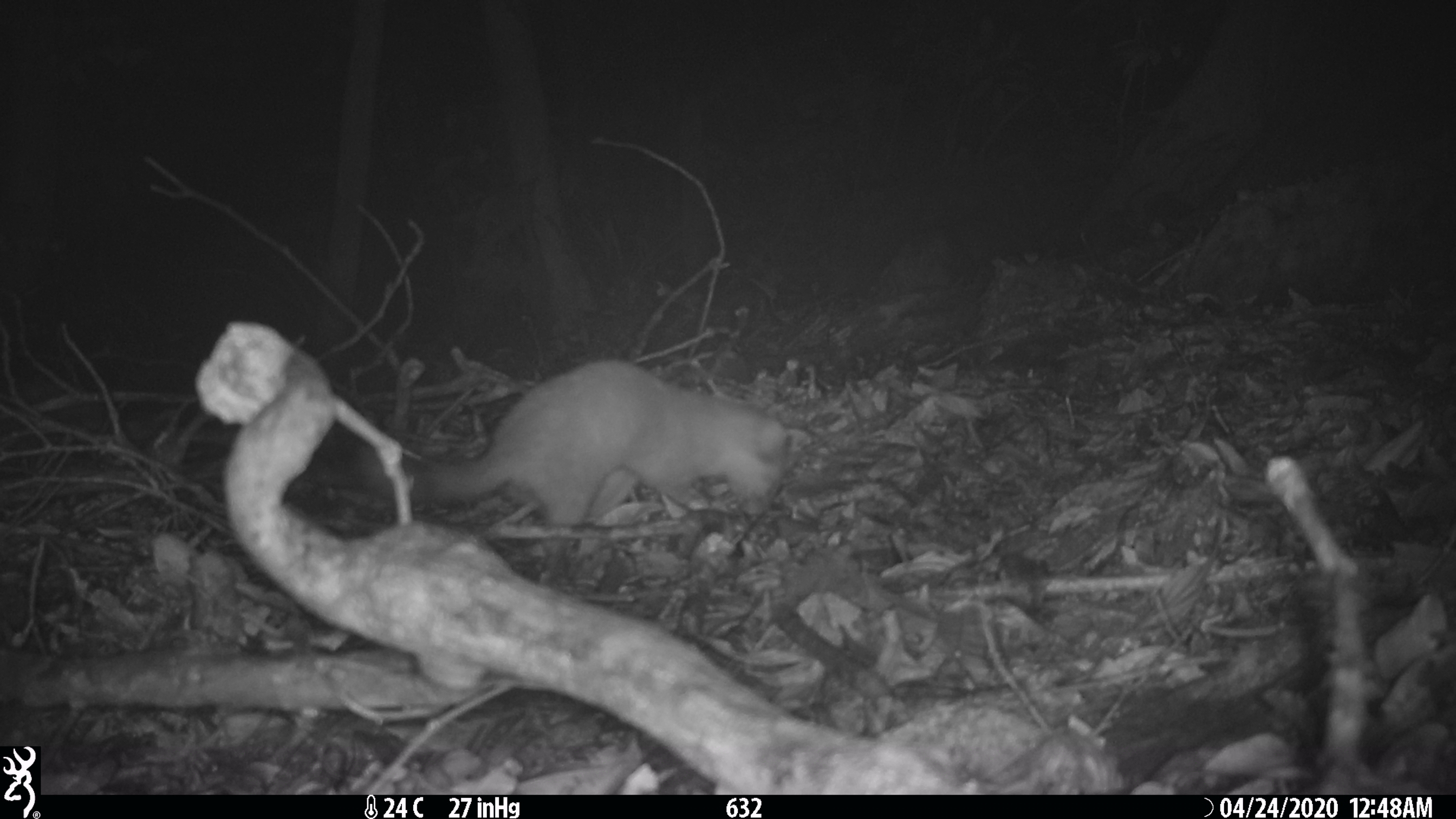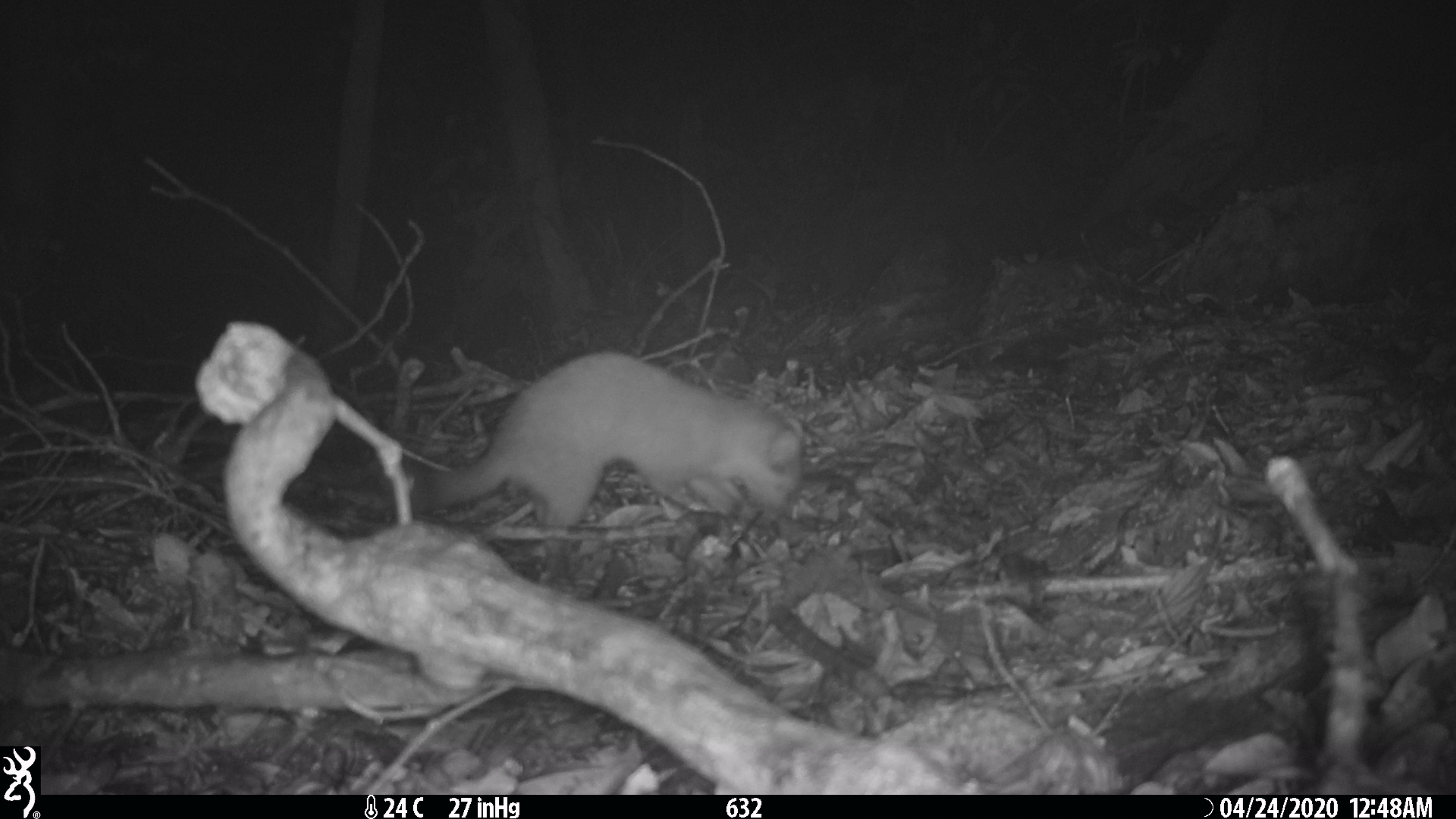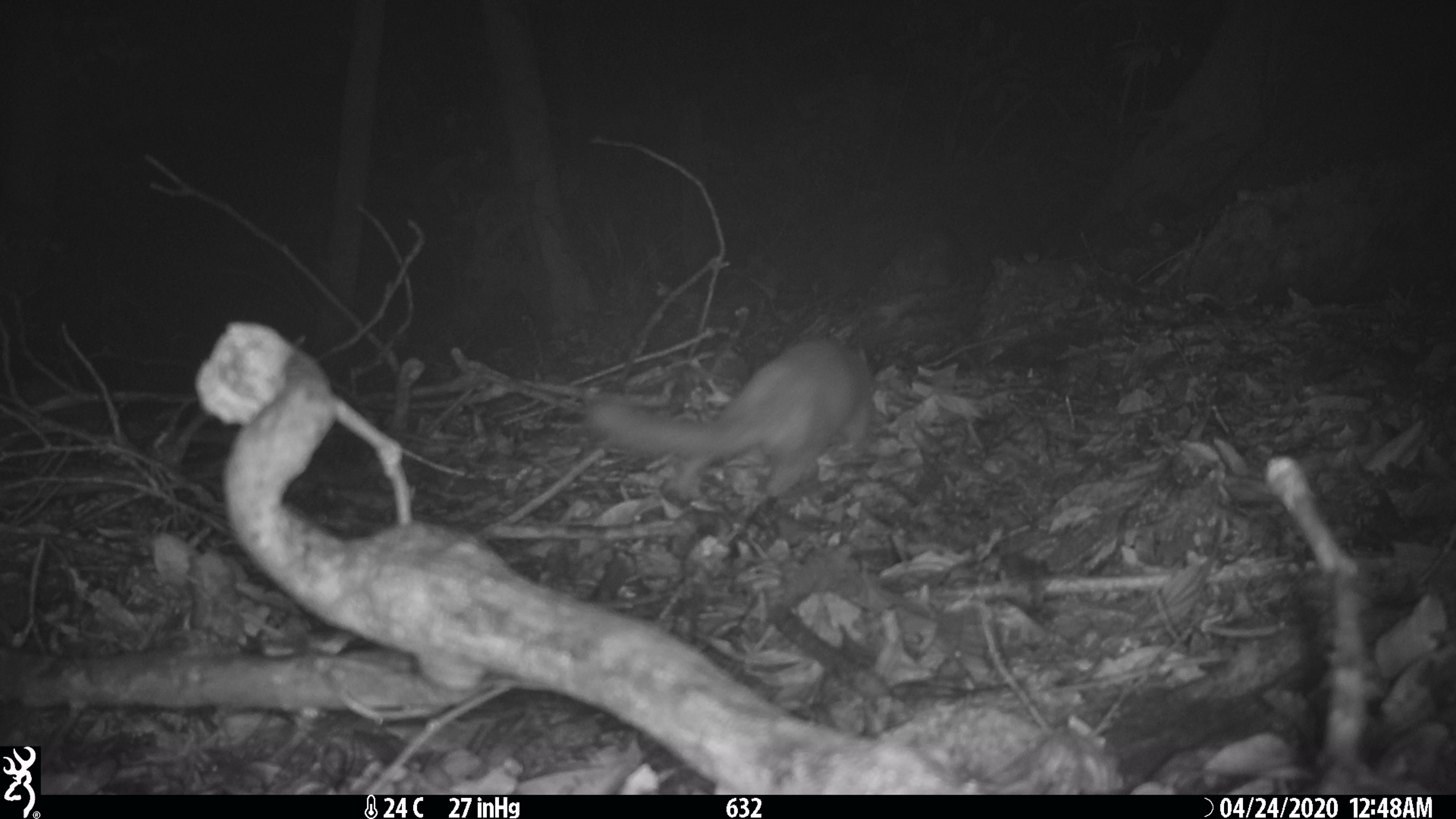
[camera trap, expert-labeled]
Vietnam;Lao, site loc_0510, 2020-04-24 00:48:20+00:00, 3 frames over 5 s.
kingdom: Animalia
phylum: Chordata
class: Mammalia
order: Carnivora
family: Mustelidae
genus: Melogale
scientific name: Melogale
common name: ferret badger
Ferret badger (Melogale). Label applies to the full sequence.